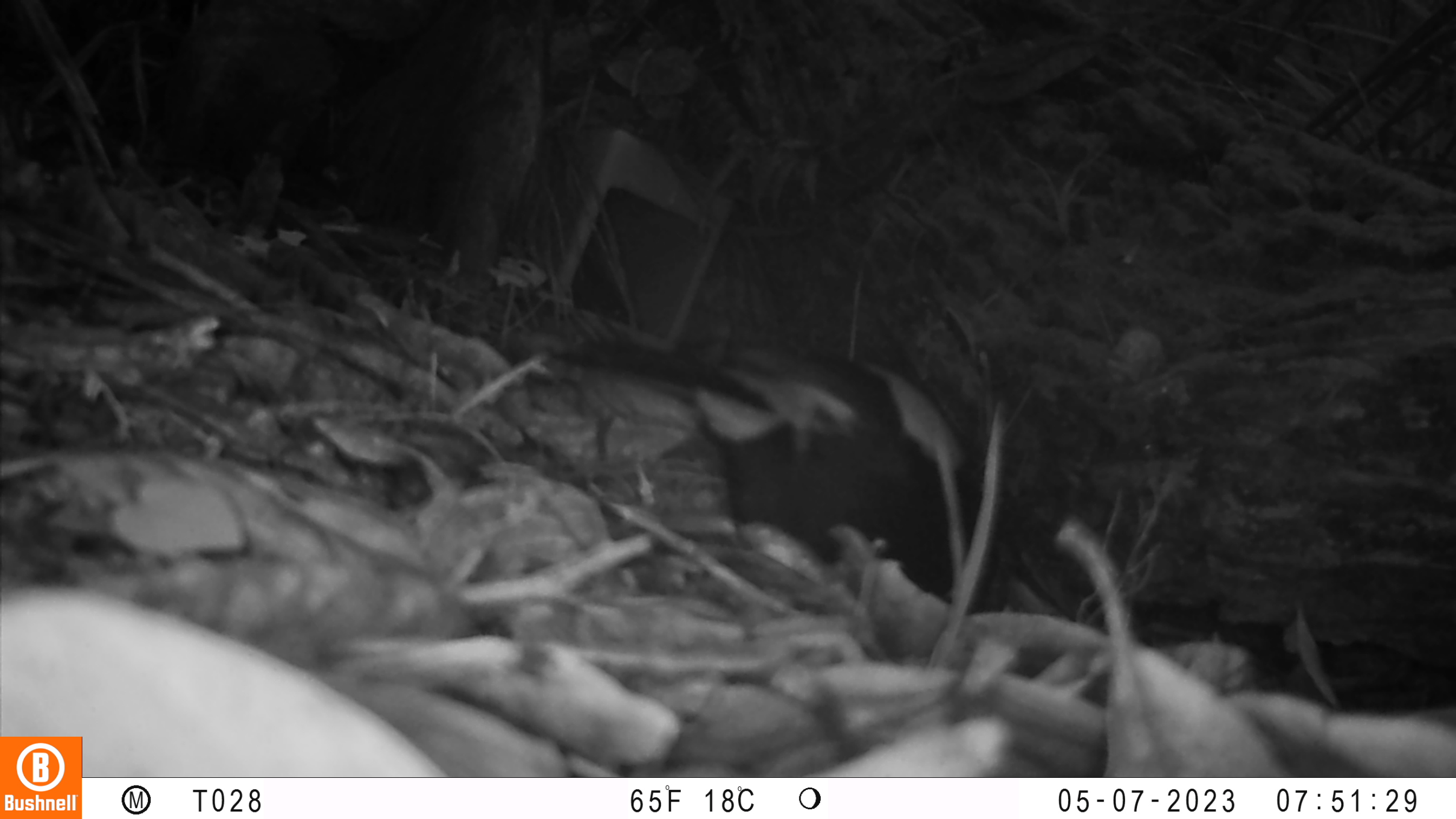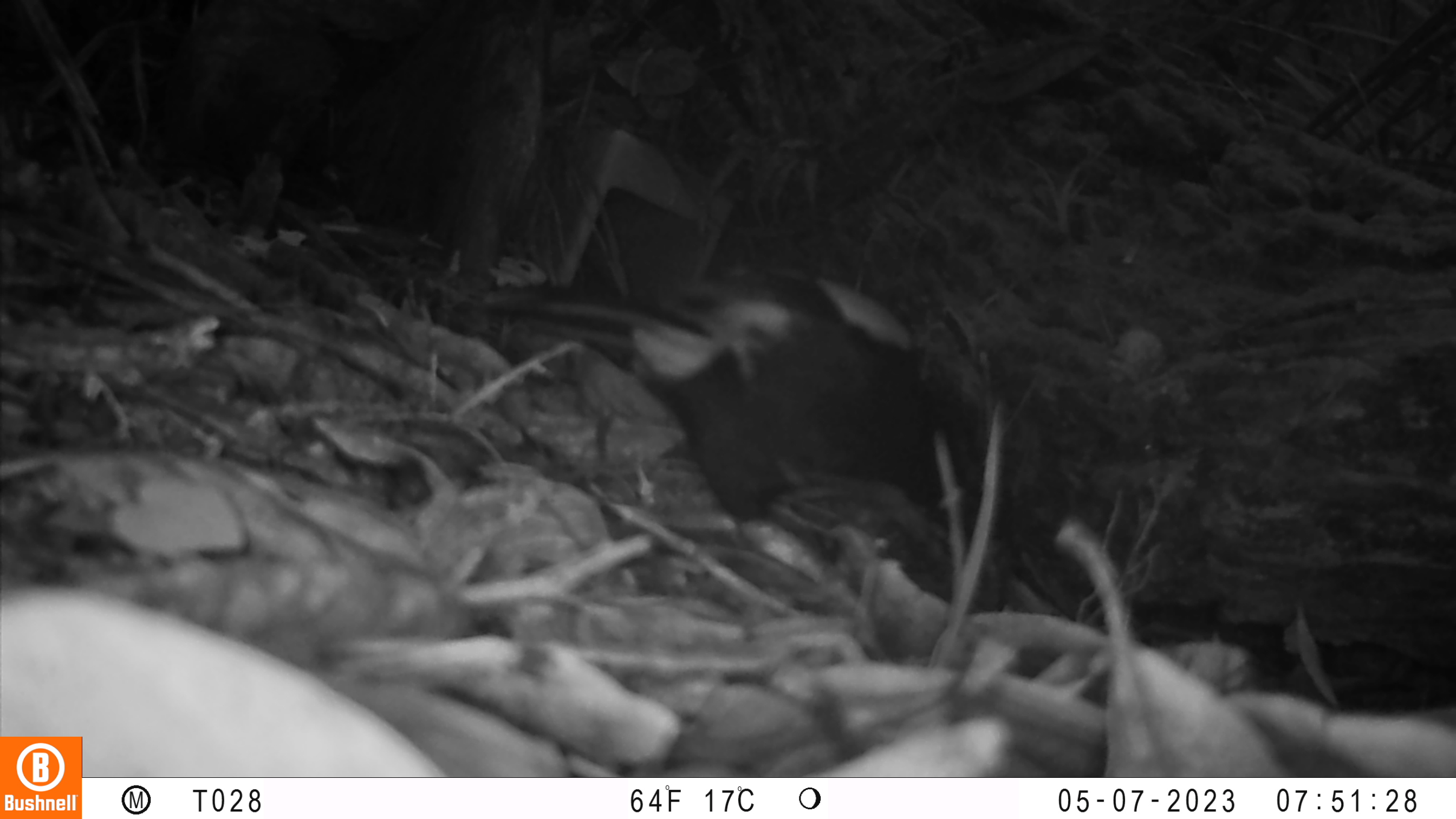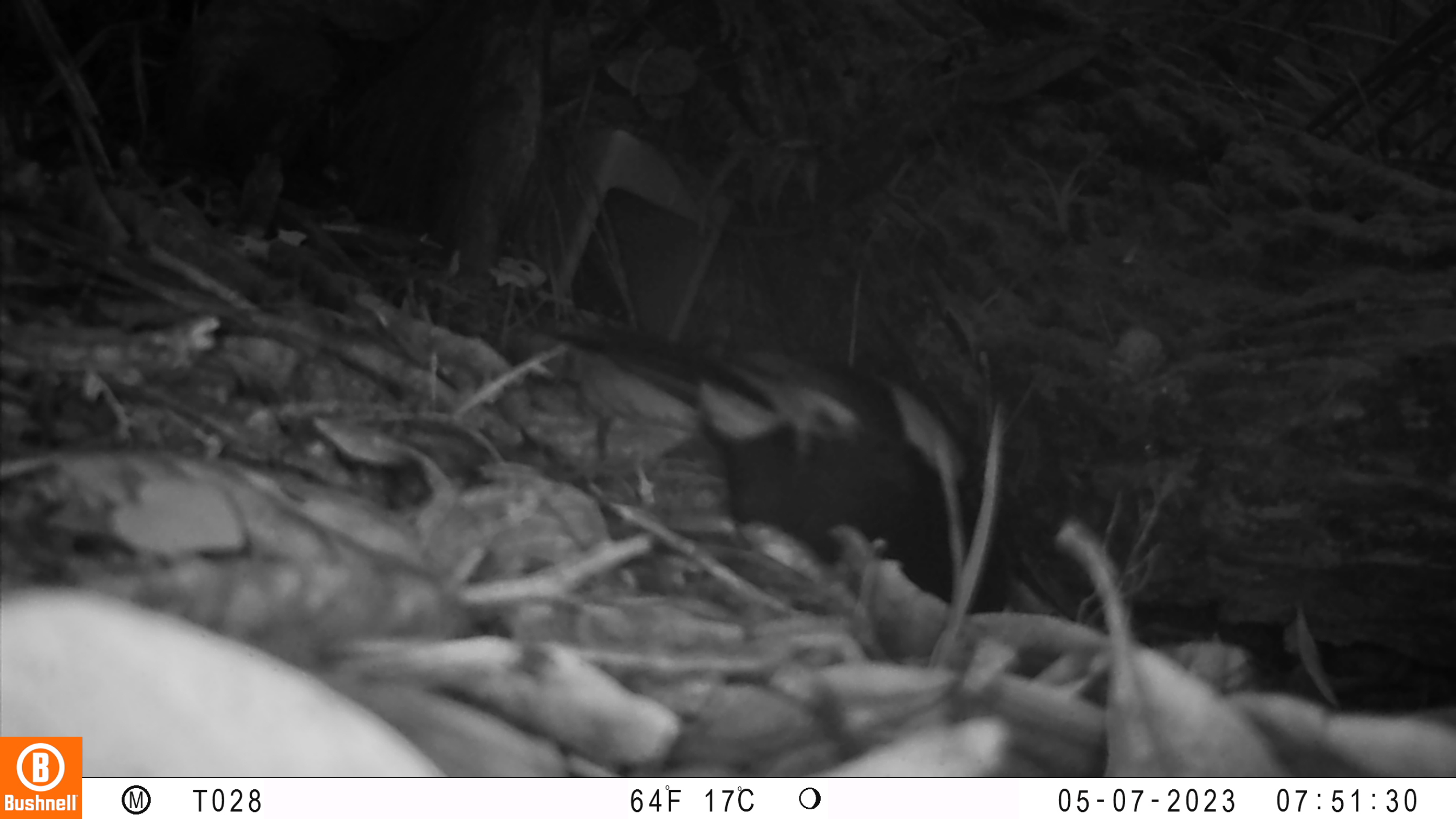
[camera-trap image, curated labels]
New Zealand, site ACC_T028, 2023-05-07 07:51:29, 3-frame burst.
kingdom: Animalia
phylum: Chordata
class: Aves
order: Passeriformes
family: Callaeidae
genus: Philesturnus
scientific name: Philesturnus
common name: saddlebacks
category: tieke